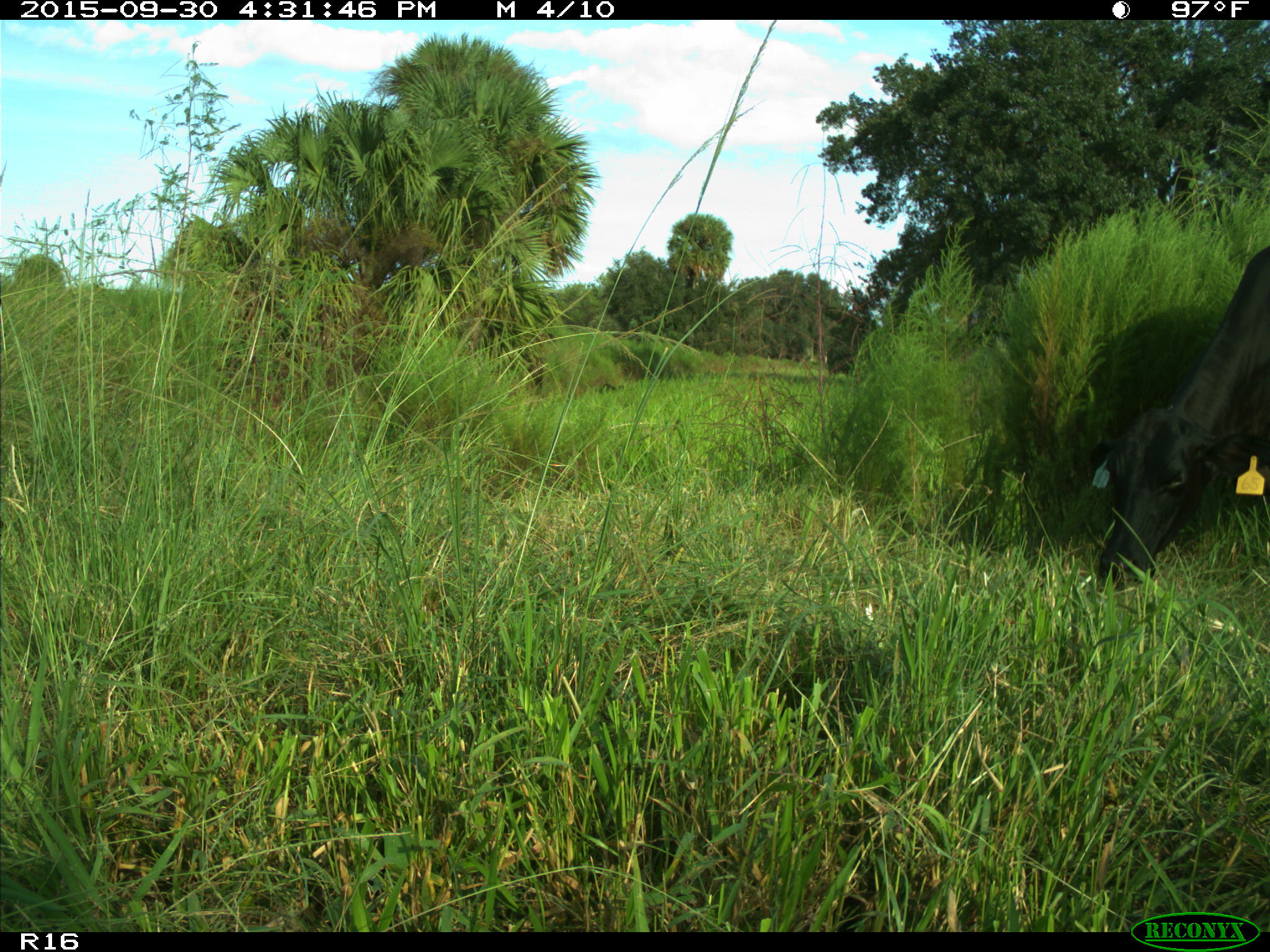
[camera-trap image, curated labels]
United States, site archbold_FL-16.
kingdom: Animalia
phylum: Chordata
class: Mammalia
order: Artiodactyla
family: Bovidae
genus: Bos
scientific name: Bos taurus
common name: domestic cow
Bos taurus (domestic cow).